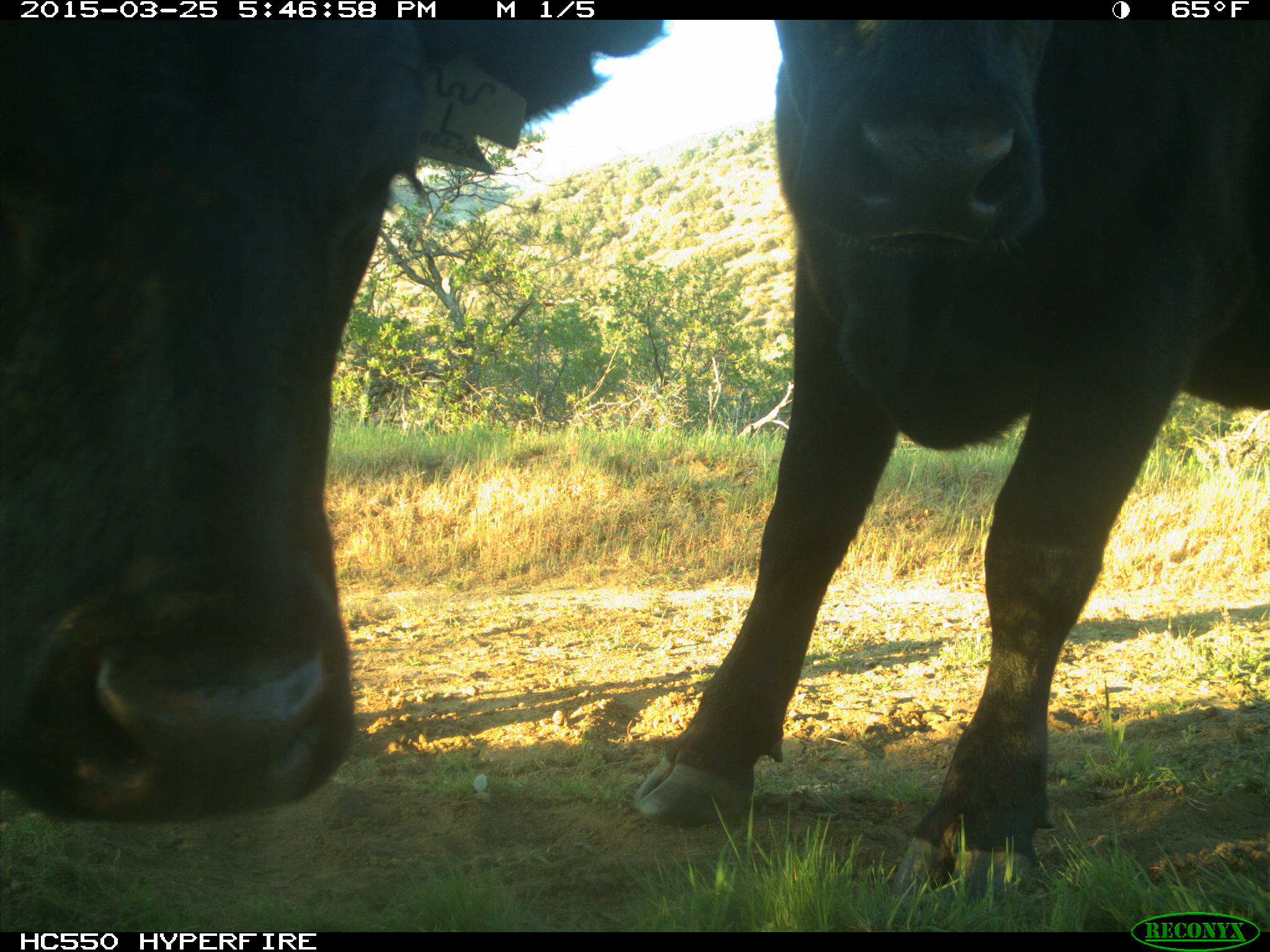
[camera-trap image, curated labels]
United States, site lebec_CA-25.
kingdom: Animalia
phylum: Chordata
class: Mammalia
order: Artiodactyla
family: Bovidae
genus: Bos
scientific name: Bos taurus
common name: domestic cow